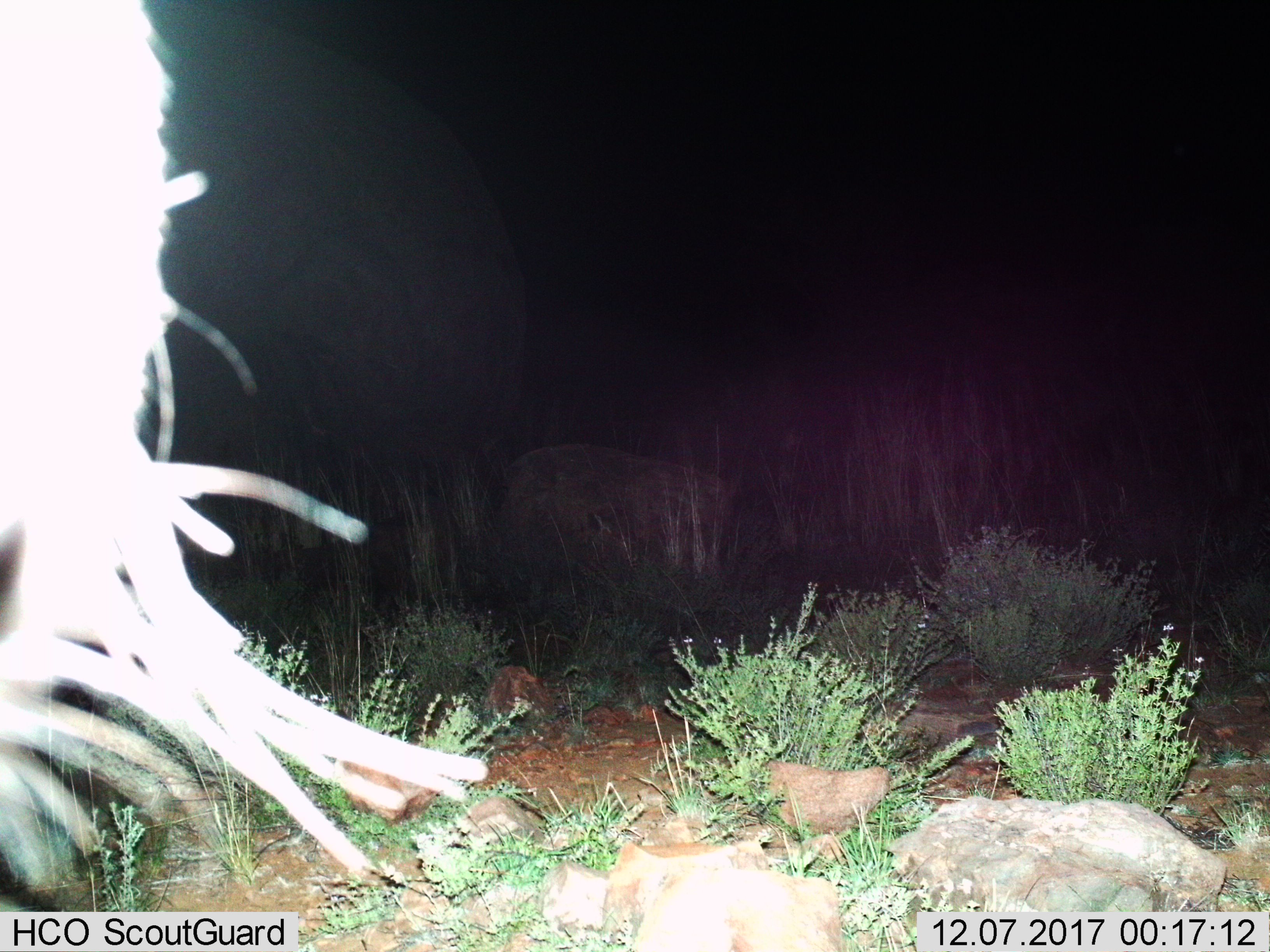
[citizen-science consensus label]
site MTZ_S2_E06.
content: unidentified animal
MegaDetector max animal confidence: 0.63